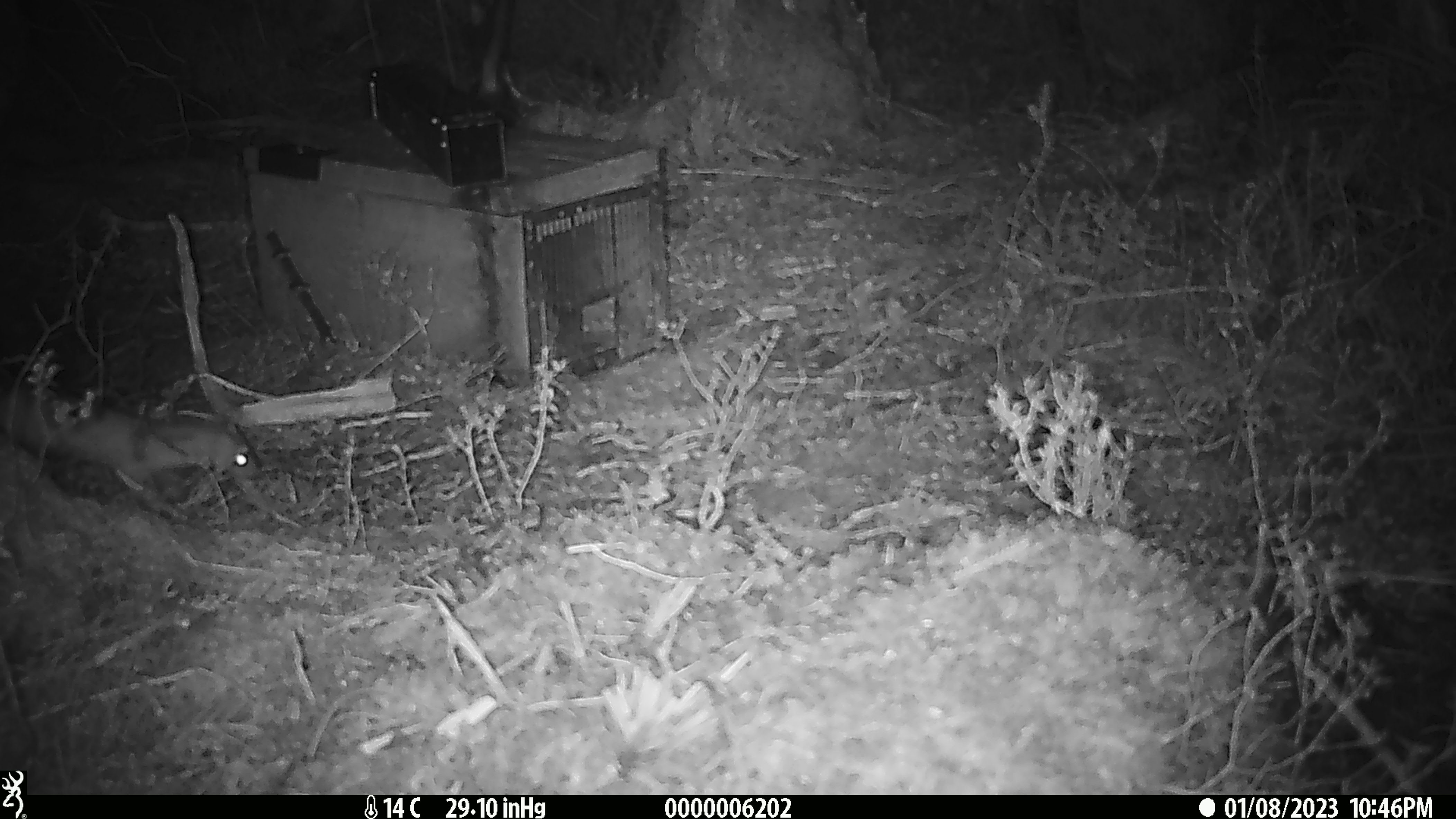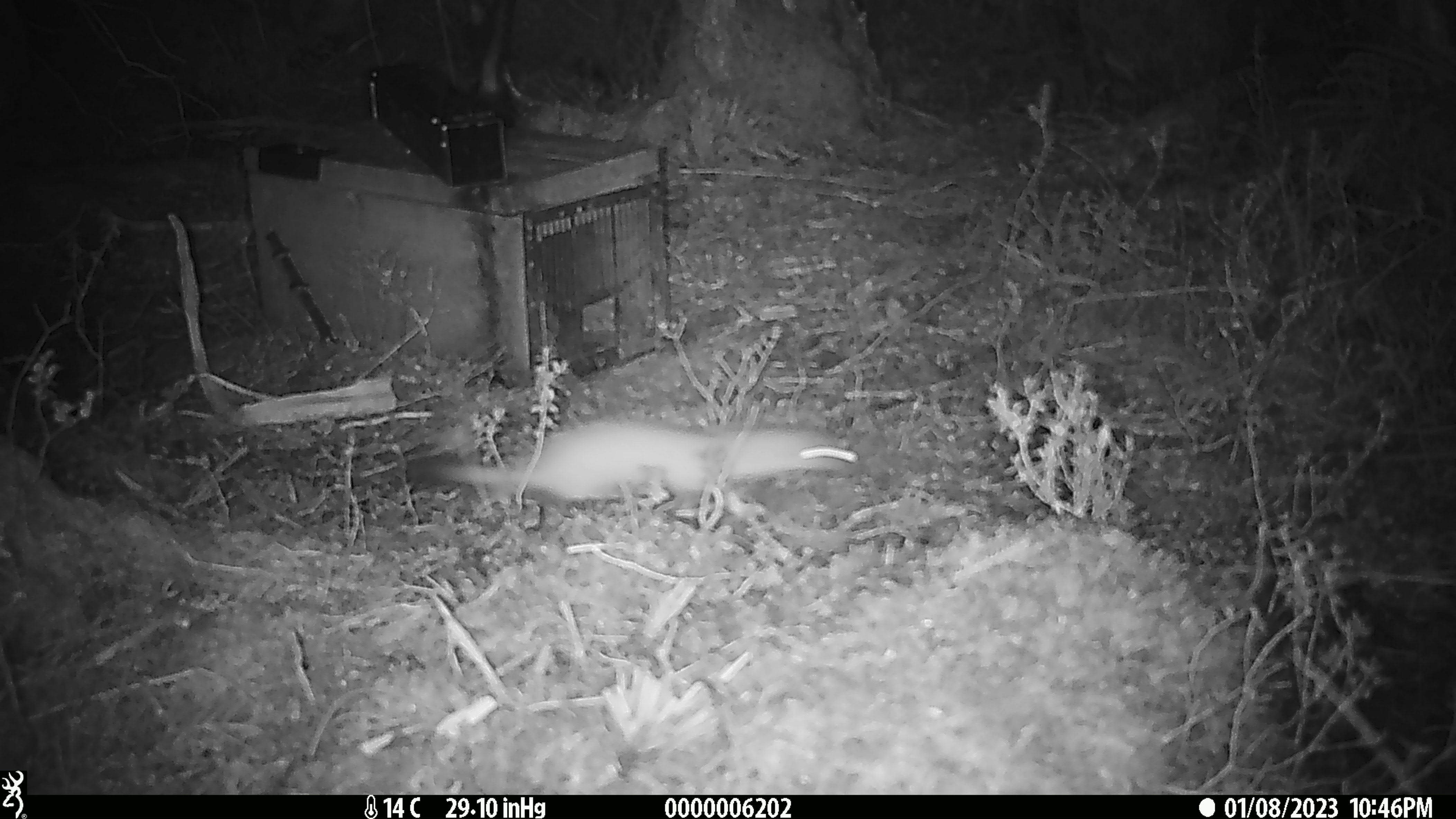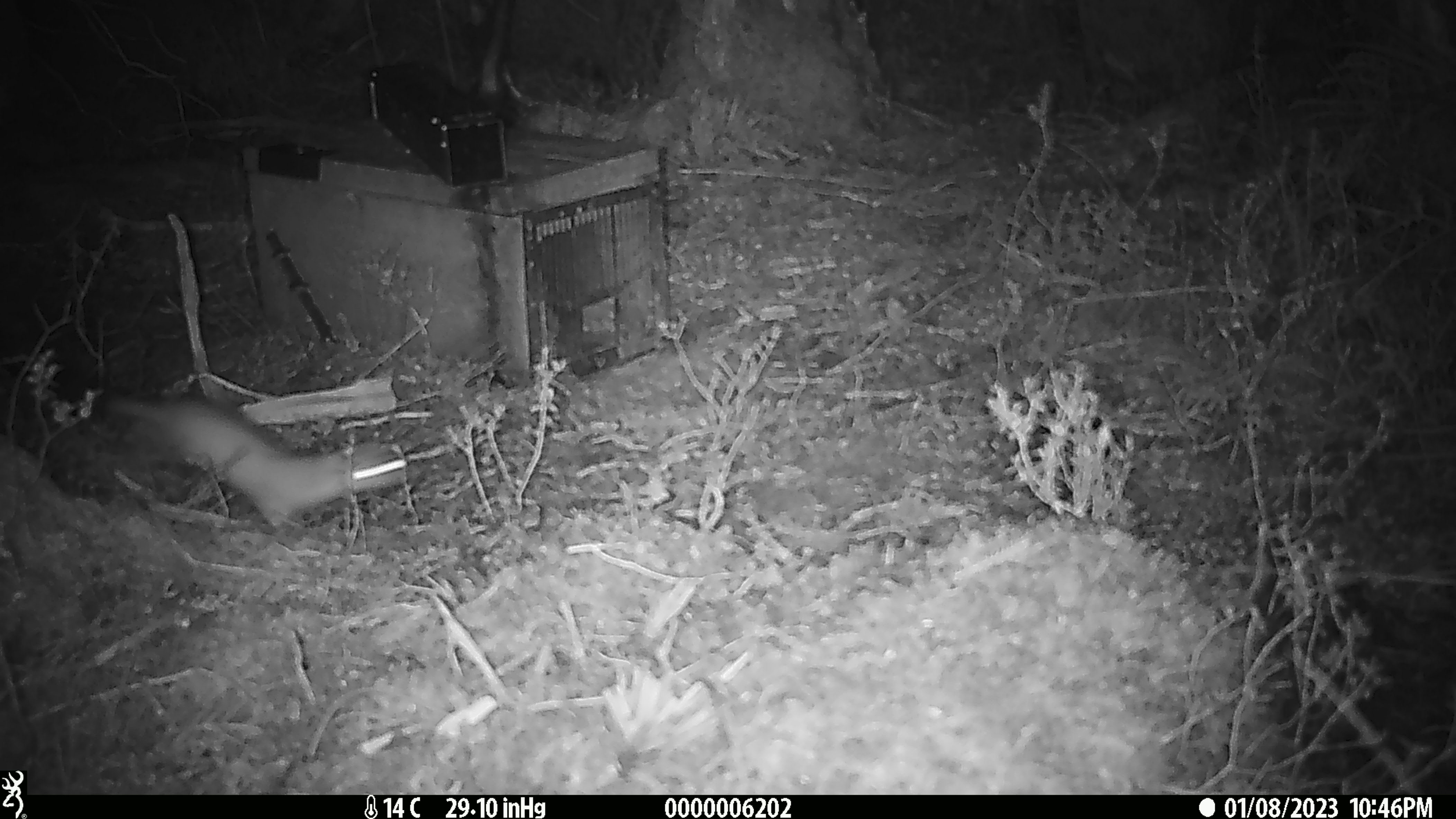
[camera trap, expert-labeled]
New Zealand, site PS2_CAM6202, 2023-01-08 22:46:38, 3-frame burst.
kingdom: Animalia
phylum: Chordata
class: Mammalia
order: Carnivora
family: Mustelidae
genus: Mustela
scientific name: Mustela erminea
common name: stoat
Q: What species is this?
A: Stoat (Mustela erminea).